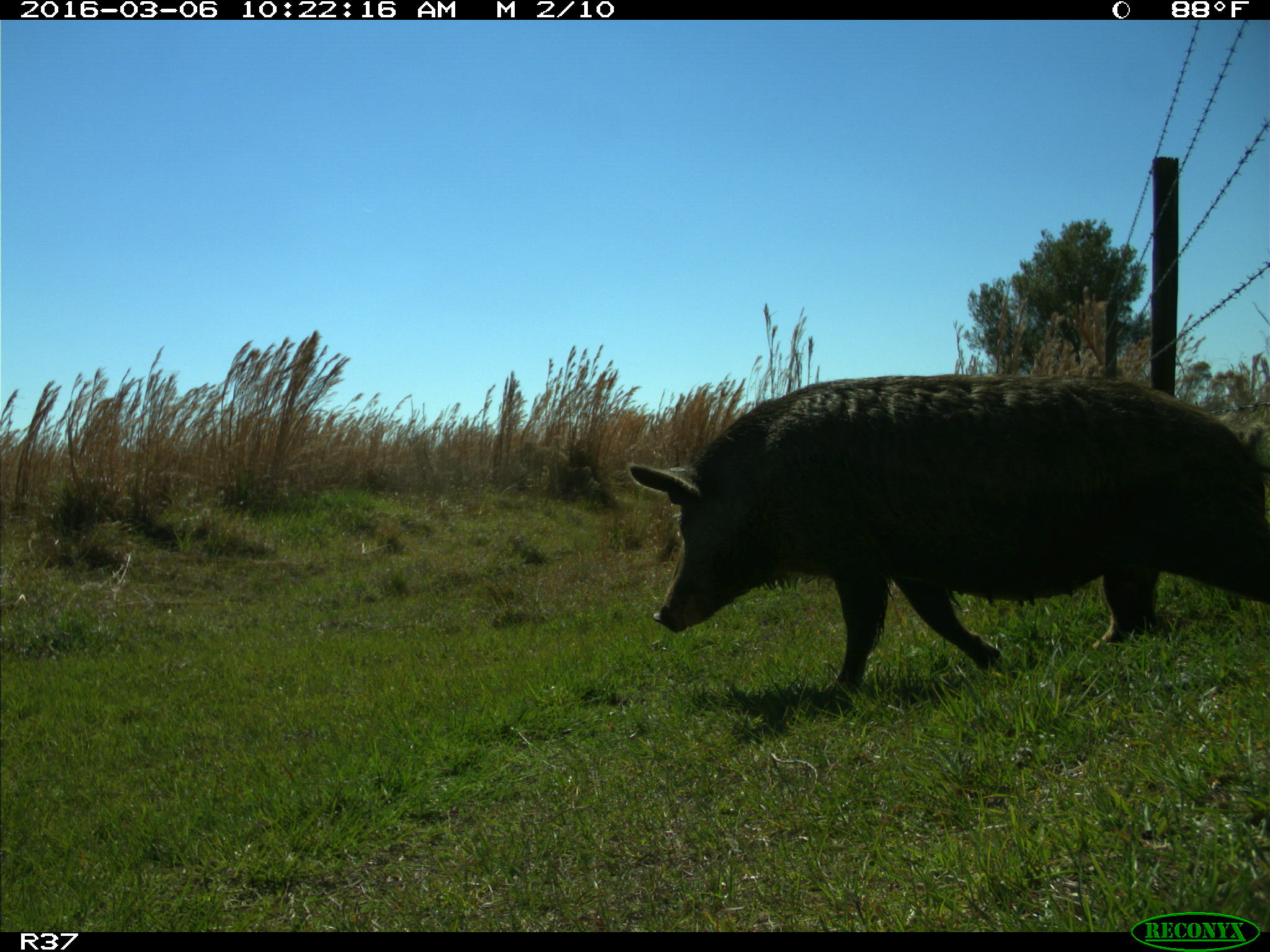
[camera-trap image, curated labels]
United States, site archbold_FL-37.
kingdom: Animalia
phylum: Chordata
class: Mammalia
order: Artiodactyla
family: Suidae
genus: Sus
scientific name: Sus scrofa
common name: wild boar